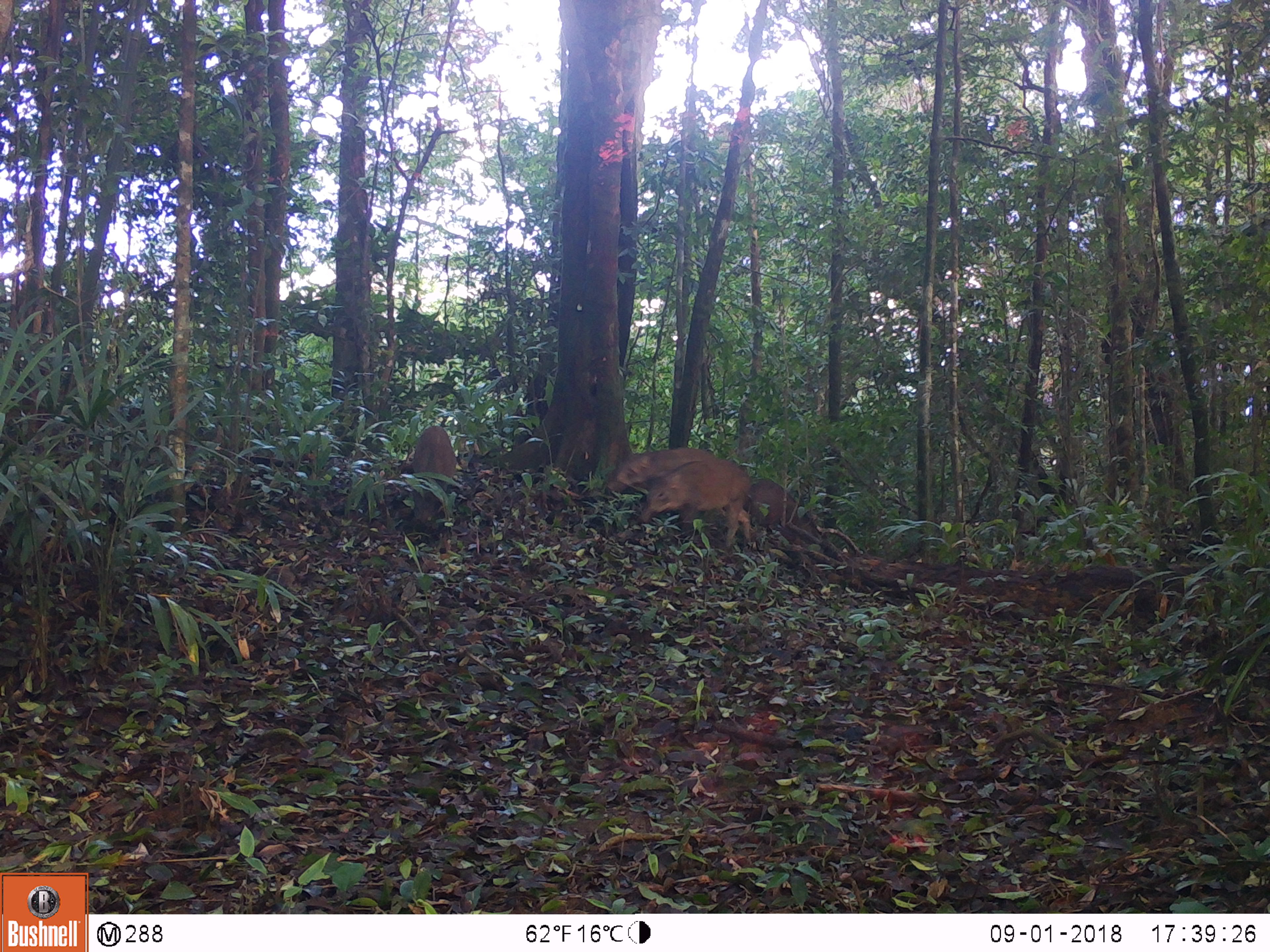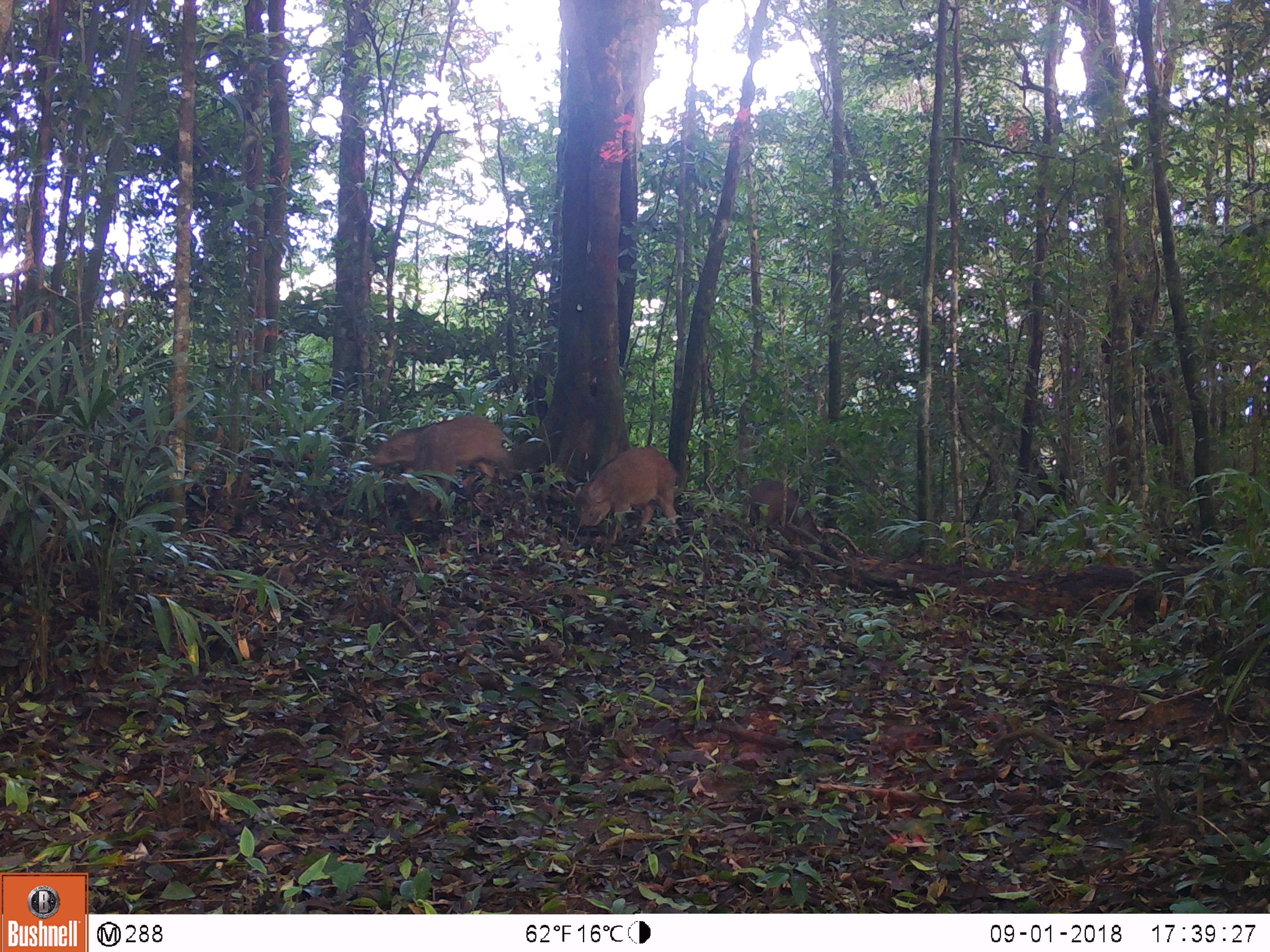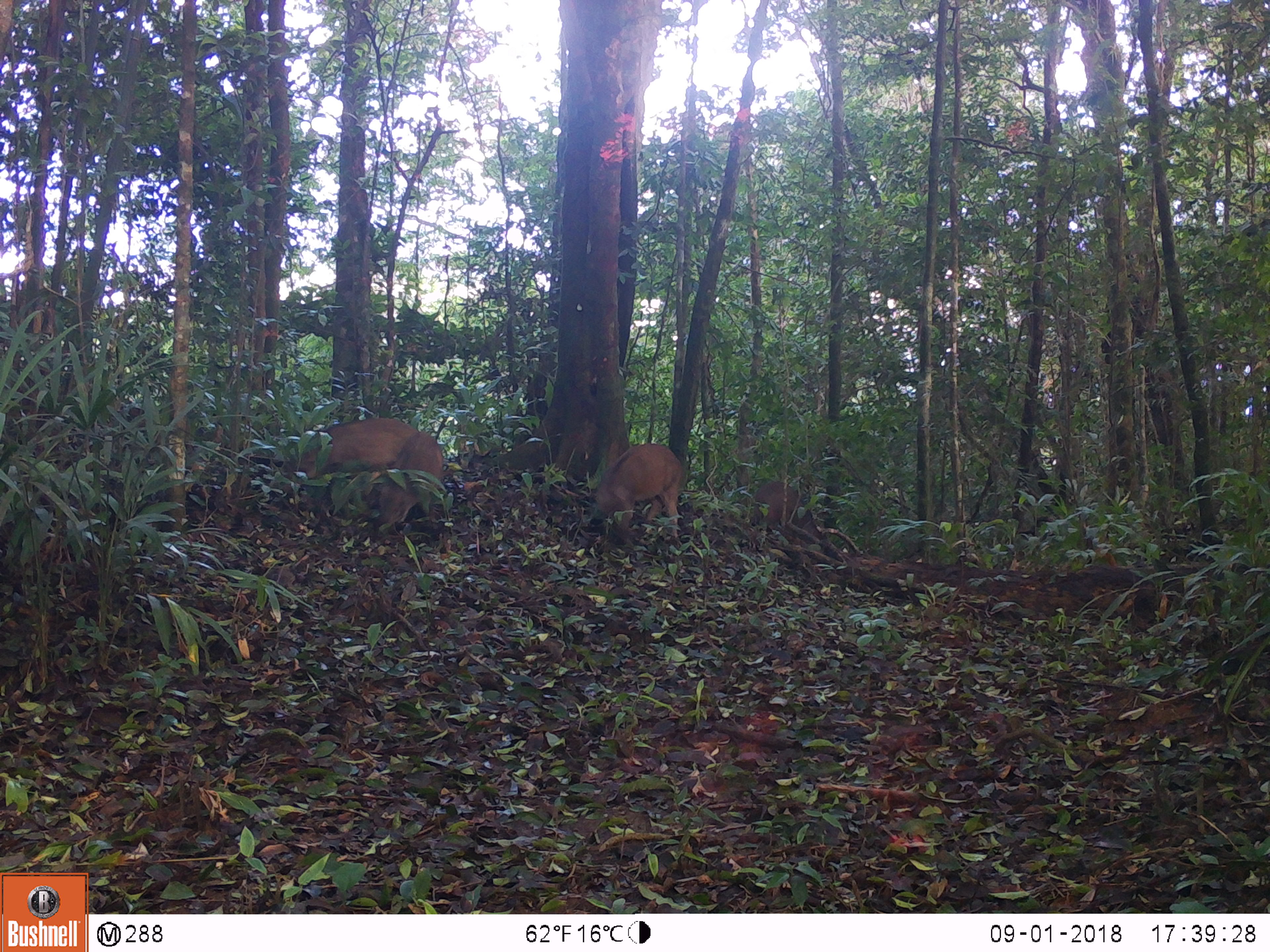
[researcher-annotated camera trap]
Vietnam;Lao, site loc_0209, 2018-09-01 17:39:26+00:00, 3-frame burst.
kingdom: Animalia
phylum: Chordata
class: Mammalia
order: Artiodactyla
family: Suidae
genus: Sus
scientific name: Sus scrofa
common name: eurasian wild pig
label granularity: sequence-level